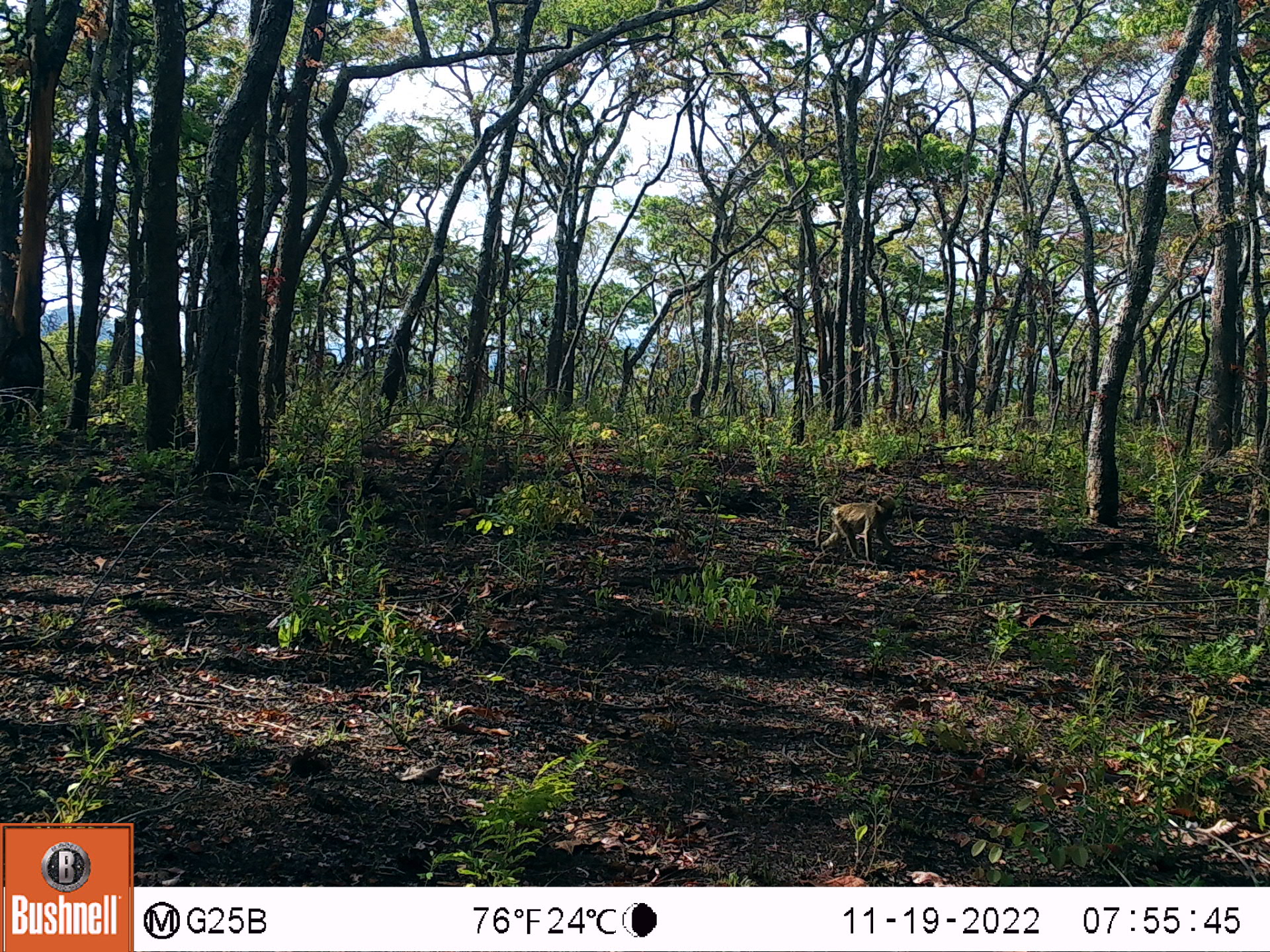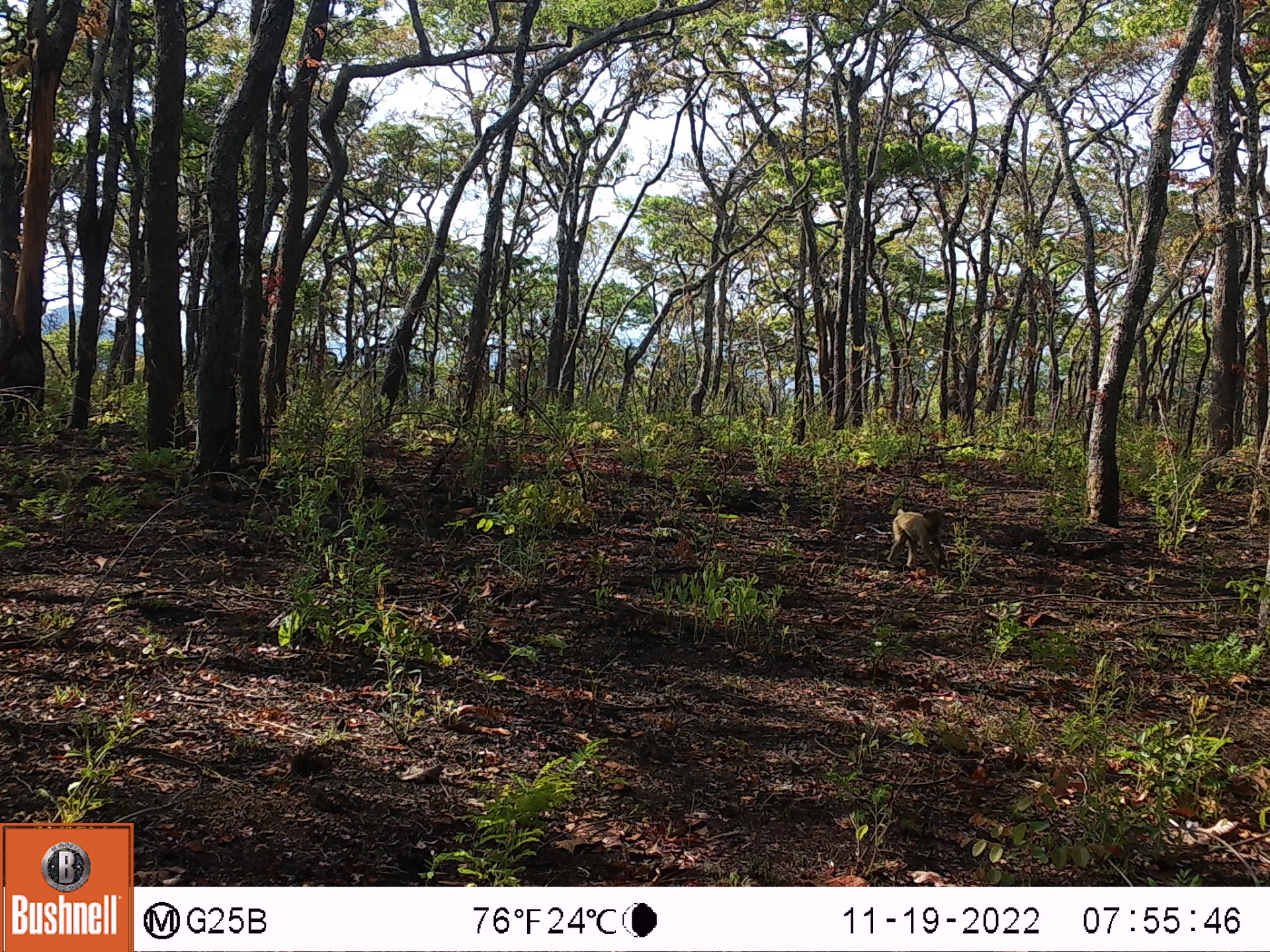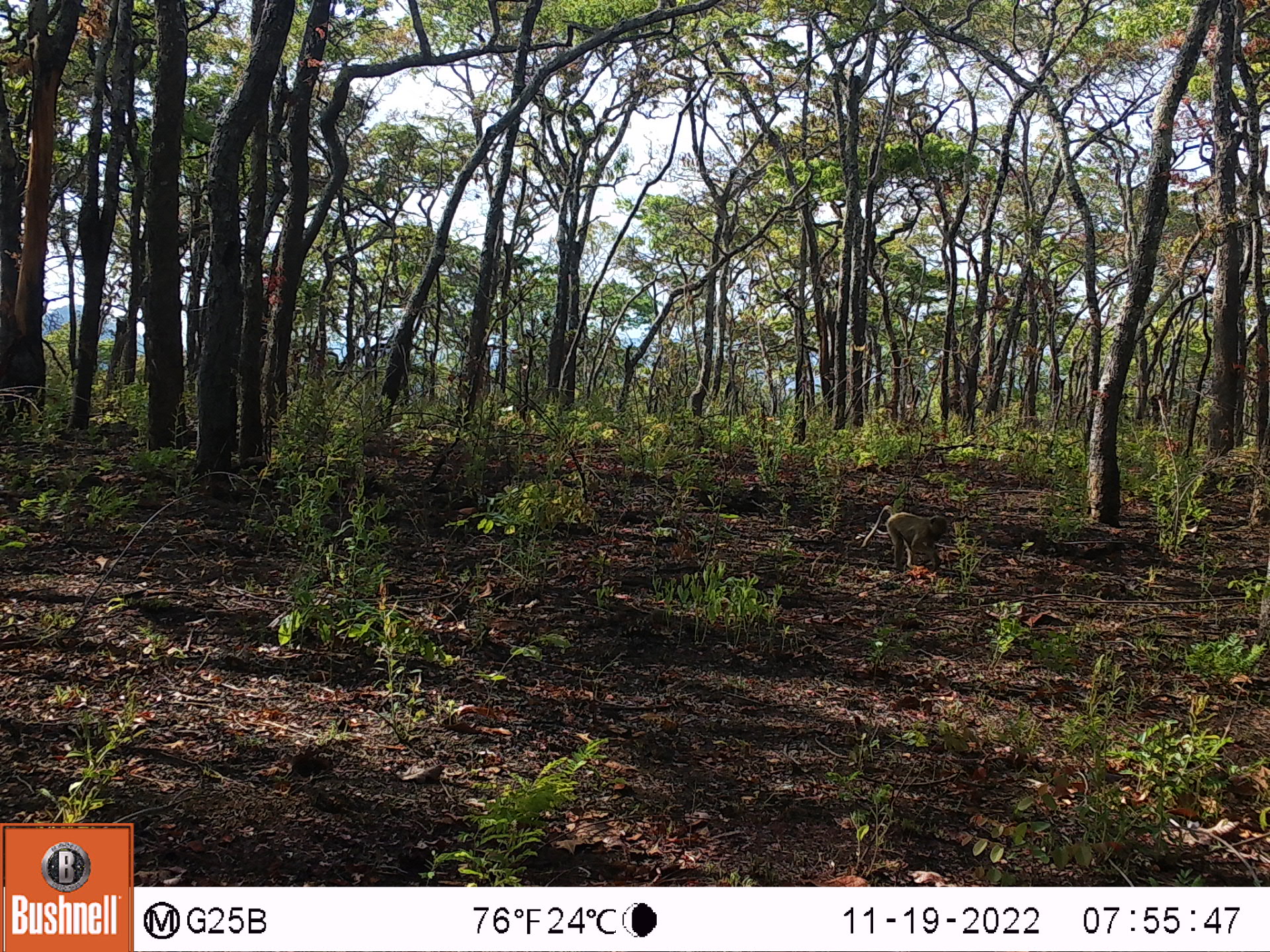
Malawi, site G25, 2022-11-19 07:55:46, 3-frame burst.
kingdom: Animalia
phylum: Chordata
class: Mammalia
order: Primates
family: Cercopithecidae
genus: Papio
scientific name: Papio cynocephalus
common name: yellow baboon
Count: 1.